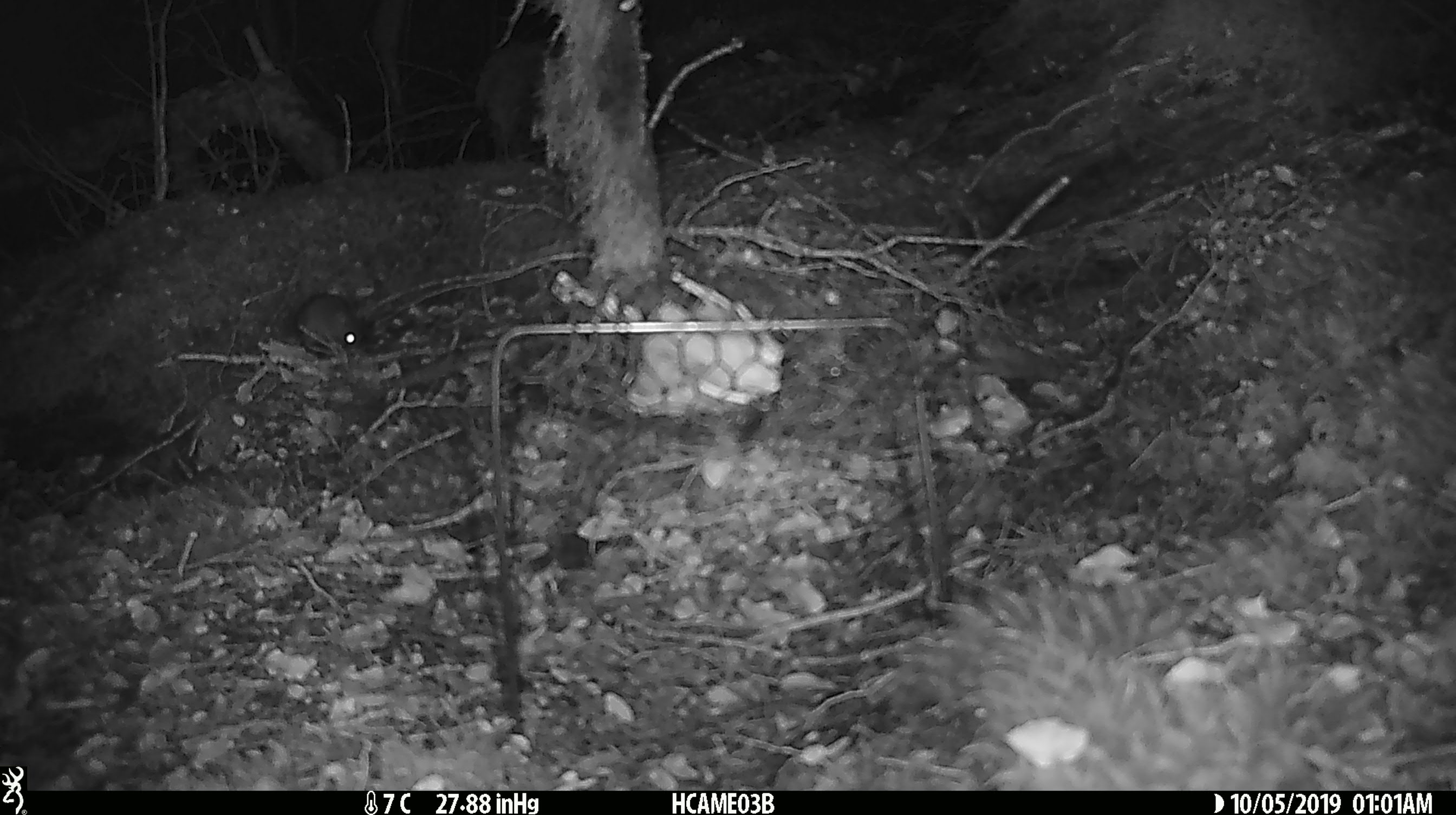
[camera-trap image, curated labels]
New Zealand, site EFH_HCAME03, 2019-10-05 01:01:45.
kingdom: Animalia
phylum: Chordata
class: Mammalia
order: Rodentia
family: Muridae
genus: Mus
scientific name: Mus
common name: mouse